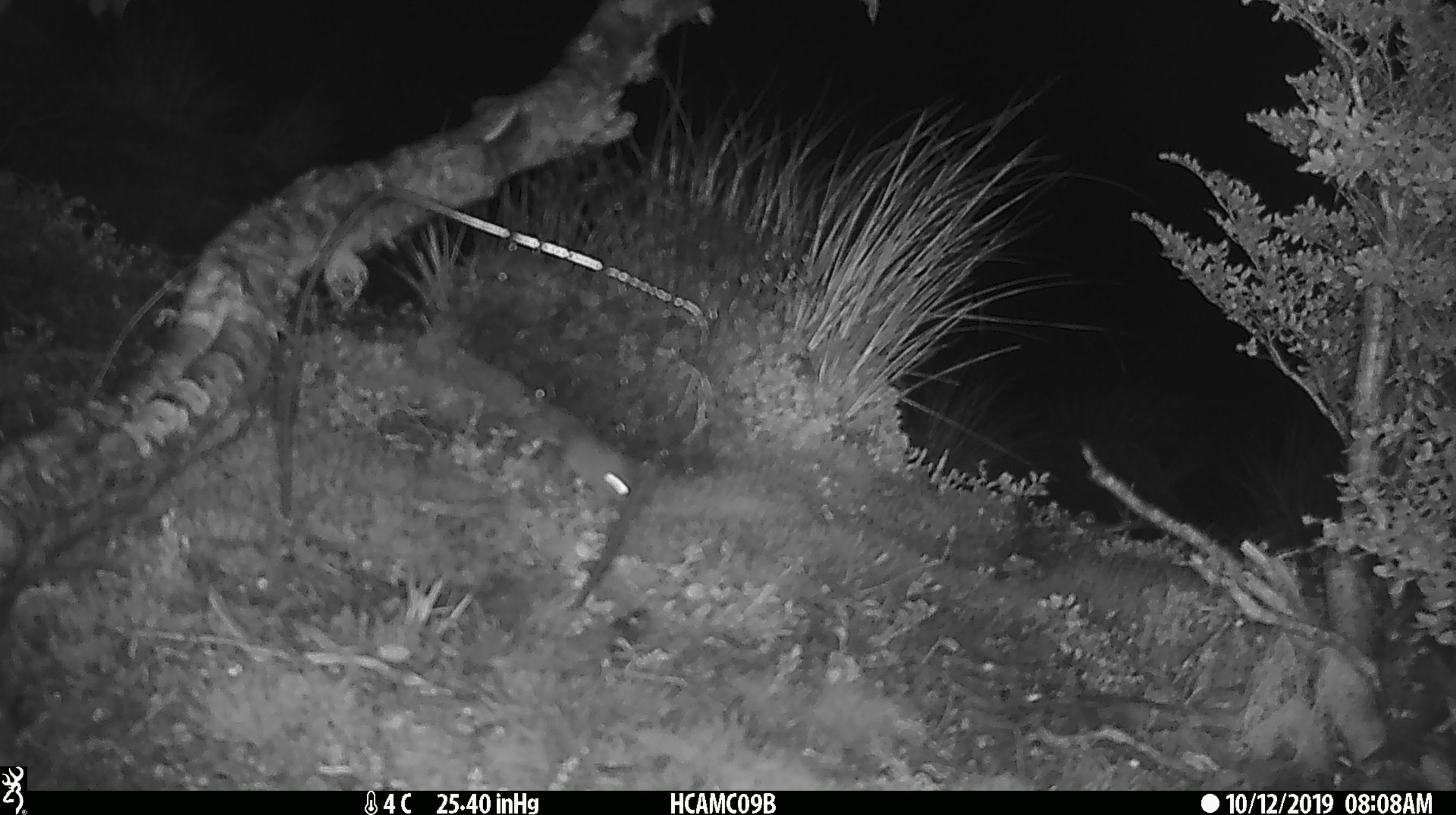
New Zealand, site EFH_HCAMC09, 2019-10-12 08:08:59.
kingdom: Animalia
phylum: Chordata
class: Mammalia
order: Rodentia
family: Muridae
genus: Mus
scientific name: Mus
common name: mouse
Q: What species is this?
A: Mouse (Mus).